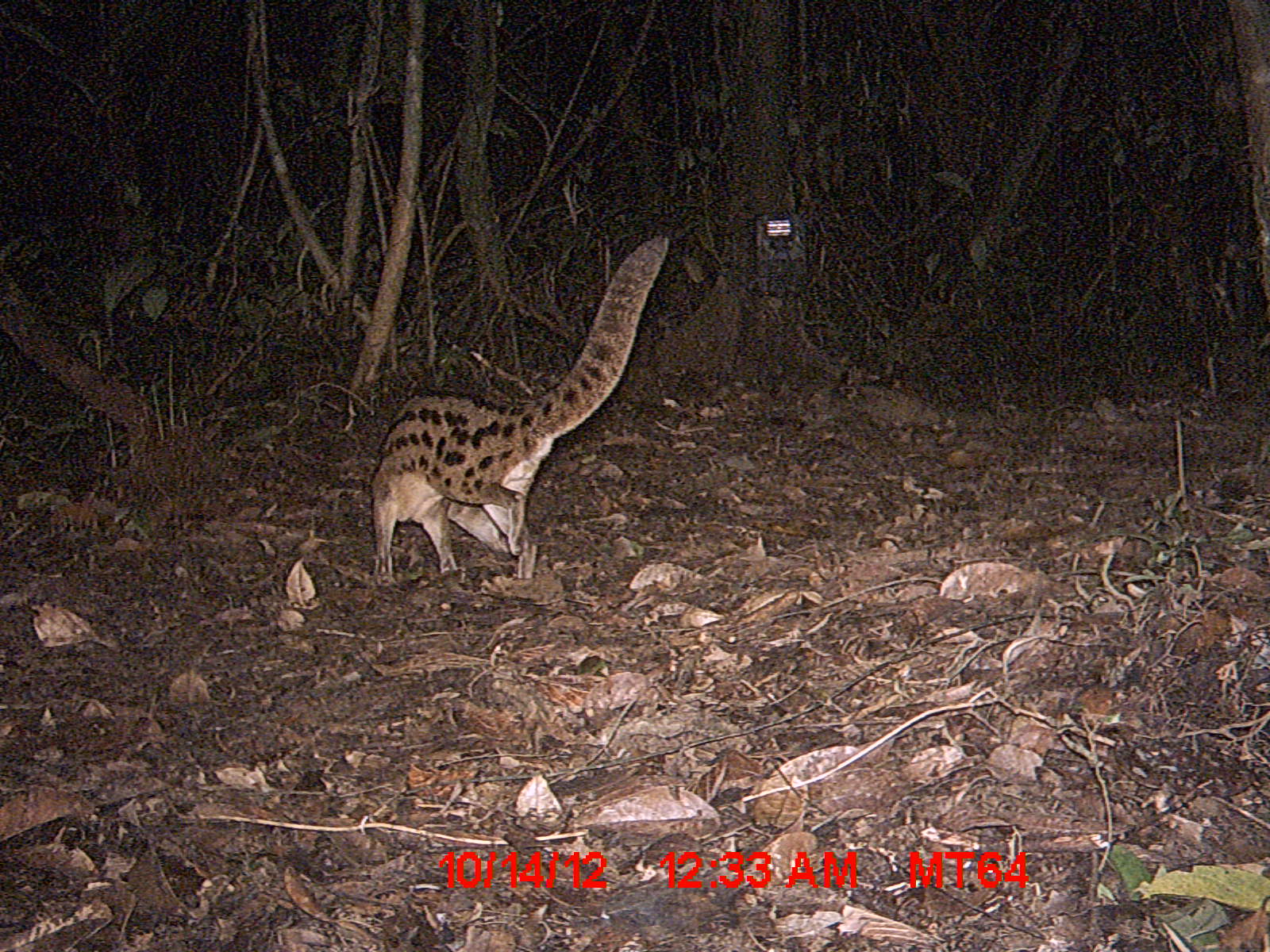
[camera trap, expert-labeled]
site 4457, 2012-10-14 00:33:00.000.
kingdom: Animalia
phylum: Chordata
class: Mammalia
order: Carnivora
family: Eupleridae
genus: Fossa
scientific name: Fossa fossana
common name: fanaloka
Fossa fossana (fanaloka), count 1.